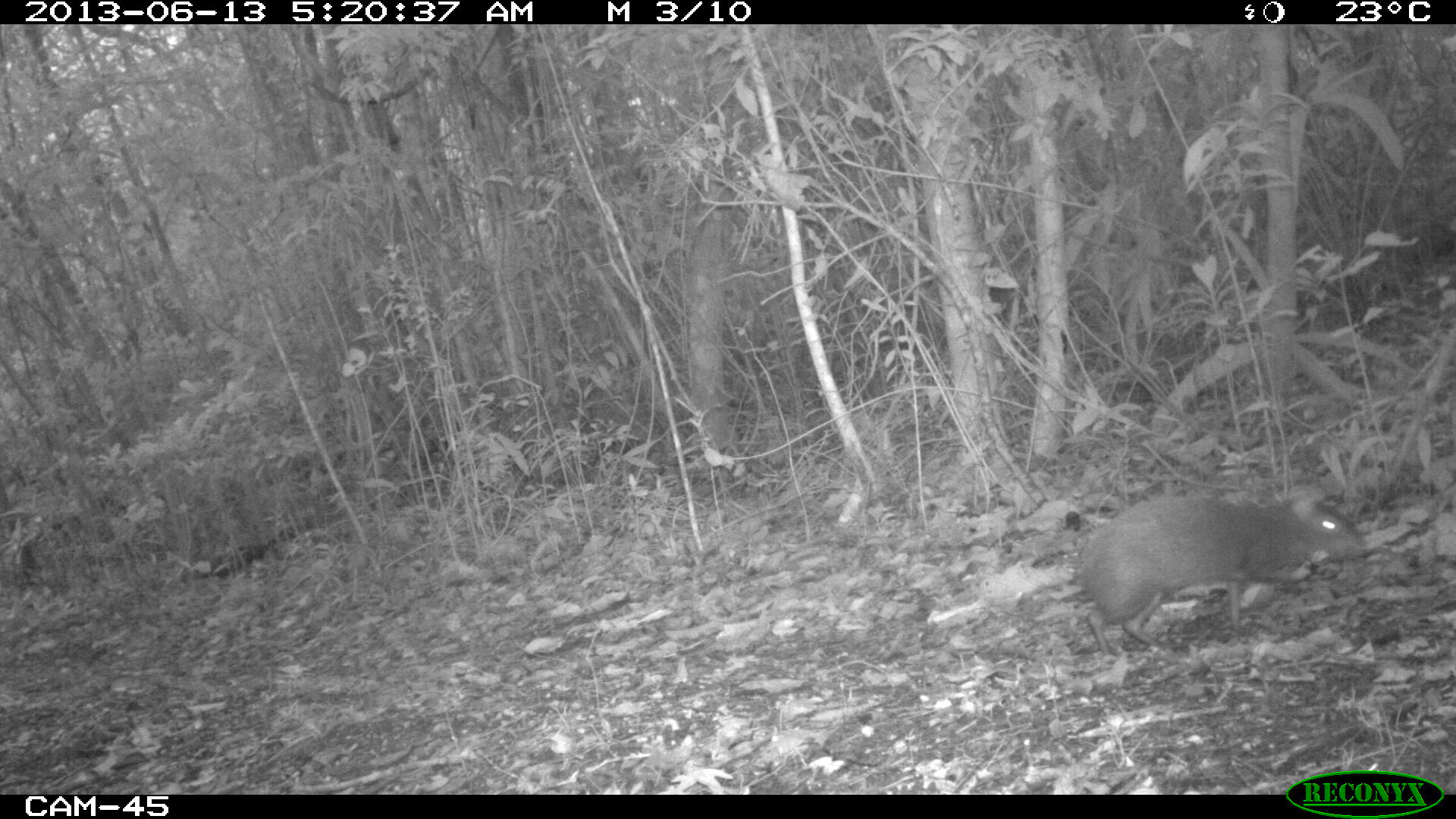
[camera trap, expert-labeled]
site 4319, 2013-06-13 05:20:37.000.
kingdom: Animalia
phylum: Chordata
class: Mammalia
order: Rodentia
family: Dasyproctidae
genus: Dasyprocta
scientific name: Dasyprocta punctata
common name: central american agouti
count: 1